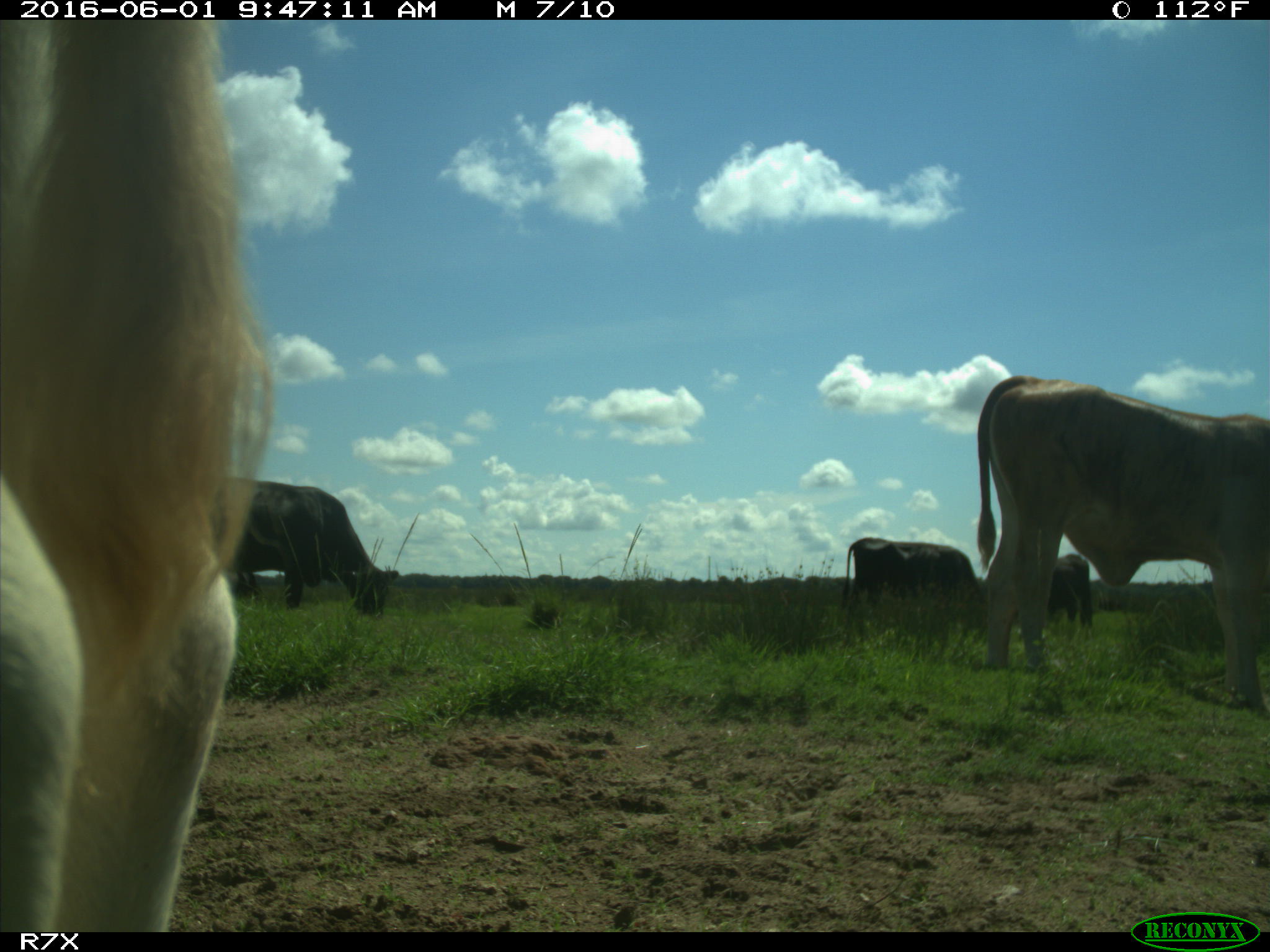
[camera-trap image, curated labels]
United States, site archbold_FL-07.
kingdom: Animalia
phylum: Chordata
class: Mammalia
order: Artiodactyla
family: Bovidae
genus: Bos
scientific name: Bos taurus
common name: domestic cow